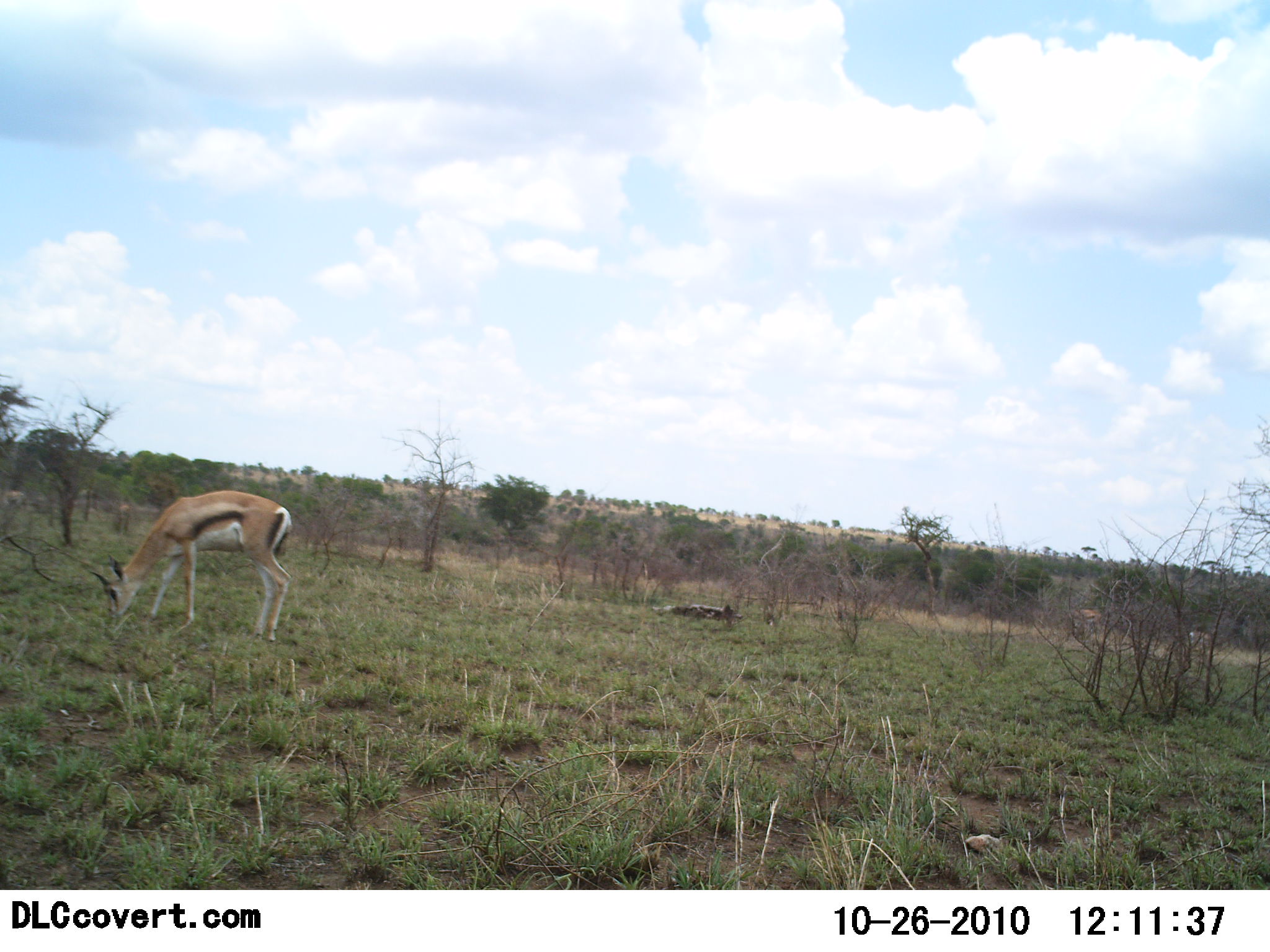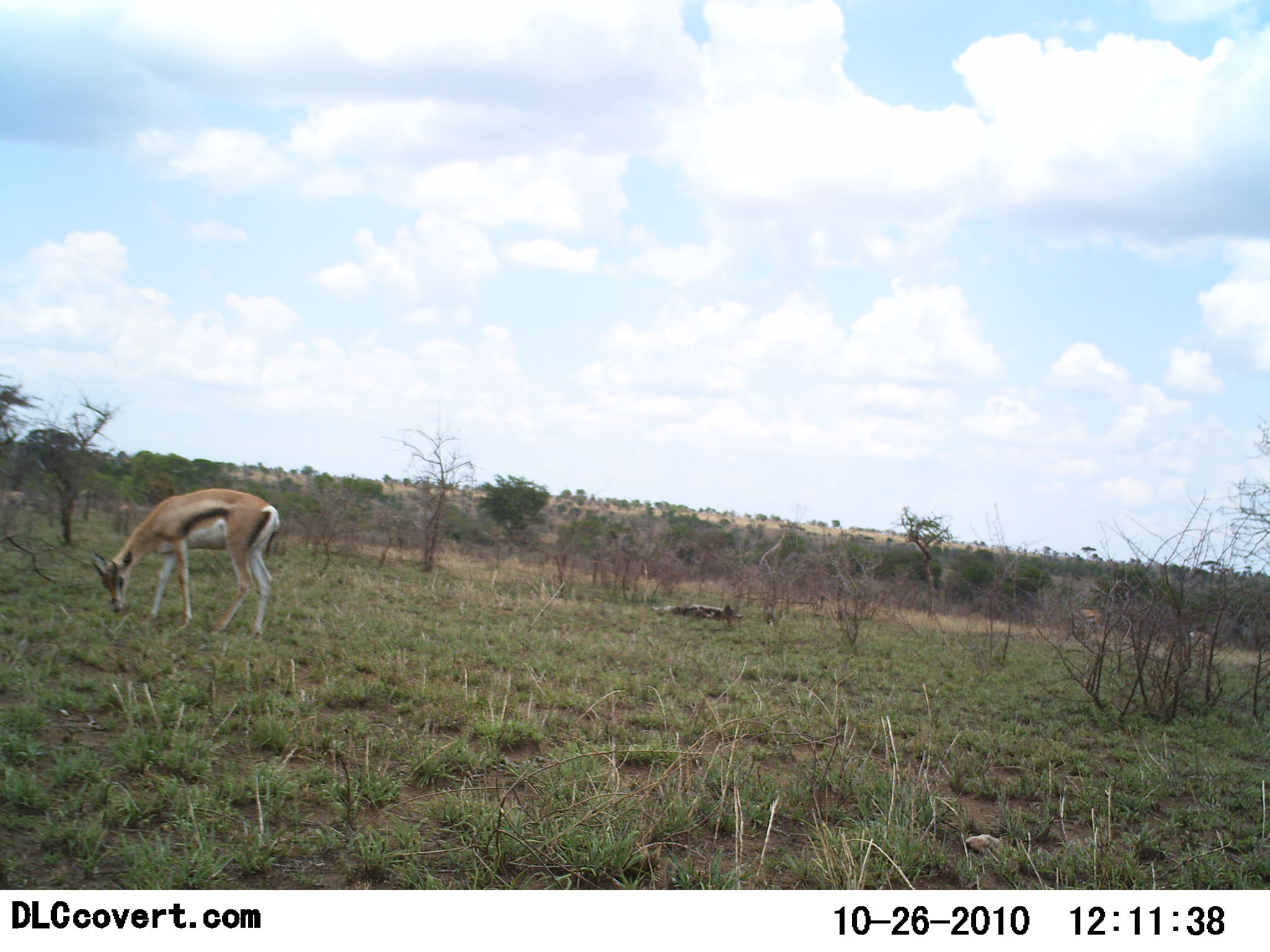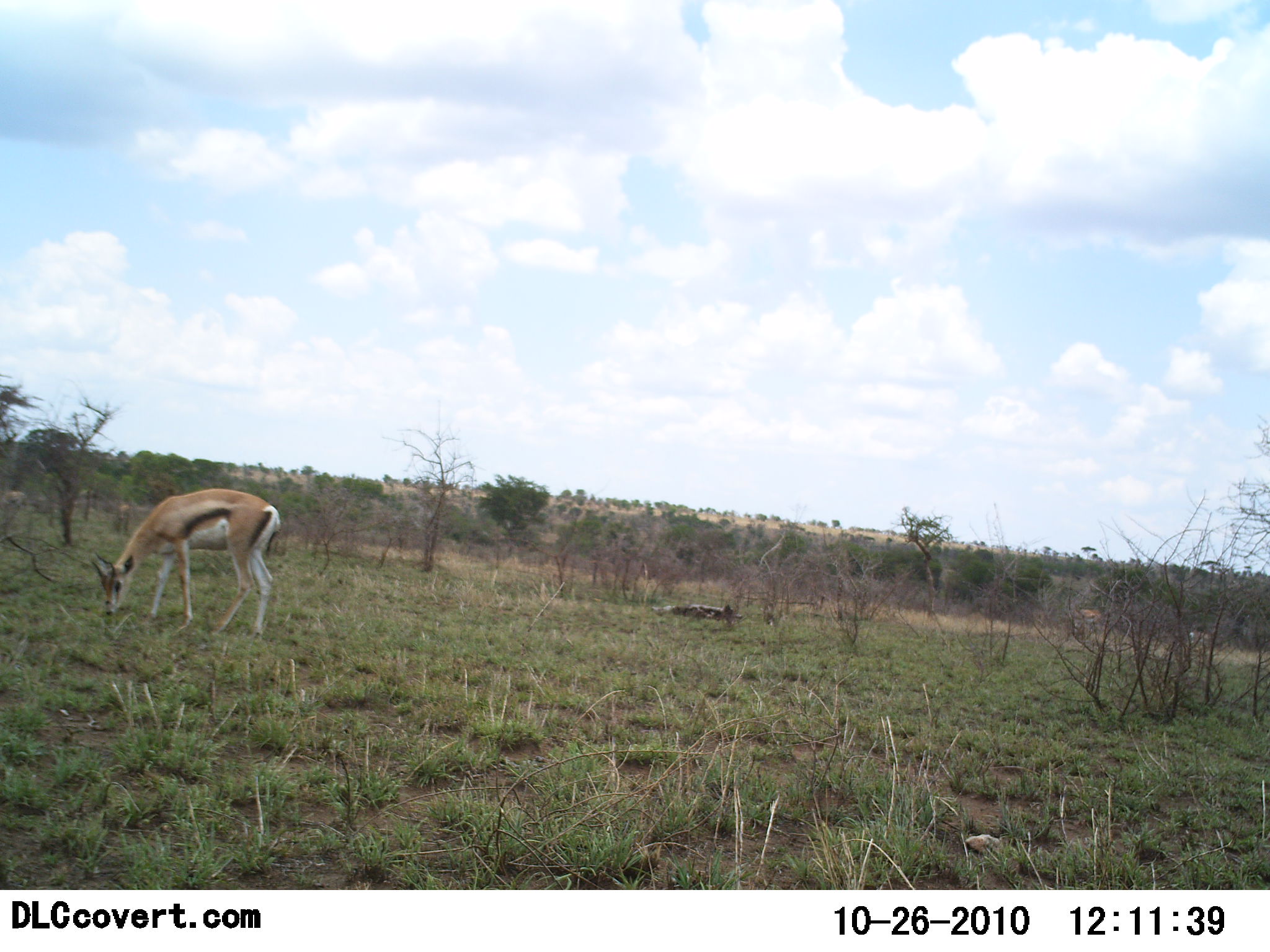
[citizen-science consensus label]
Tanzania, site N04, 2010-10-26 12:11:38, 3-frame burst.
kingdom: Animalia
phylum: Chordata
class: Mammalia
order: Artiodactyla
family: Bovidae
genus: Eudorcas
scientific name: Eudorcas thomsonii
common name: thomson's gazelle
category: gazellethomsons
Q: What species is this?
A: Gazellethomsons (thomson's gazelle) (Eudorcas thomsonii).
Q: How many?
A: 1.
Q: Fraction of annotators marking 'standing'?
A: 7%.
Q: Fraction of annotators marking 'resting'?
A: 0%.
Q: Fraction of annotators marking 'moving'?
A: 0%.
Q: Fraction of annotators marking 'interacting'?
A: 7%.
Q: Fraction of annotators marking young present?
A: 0%.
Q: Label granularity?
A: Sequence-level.